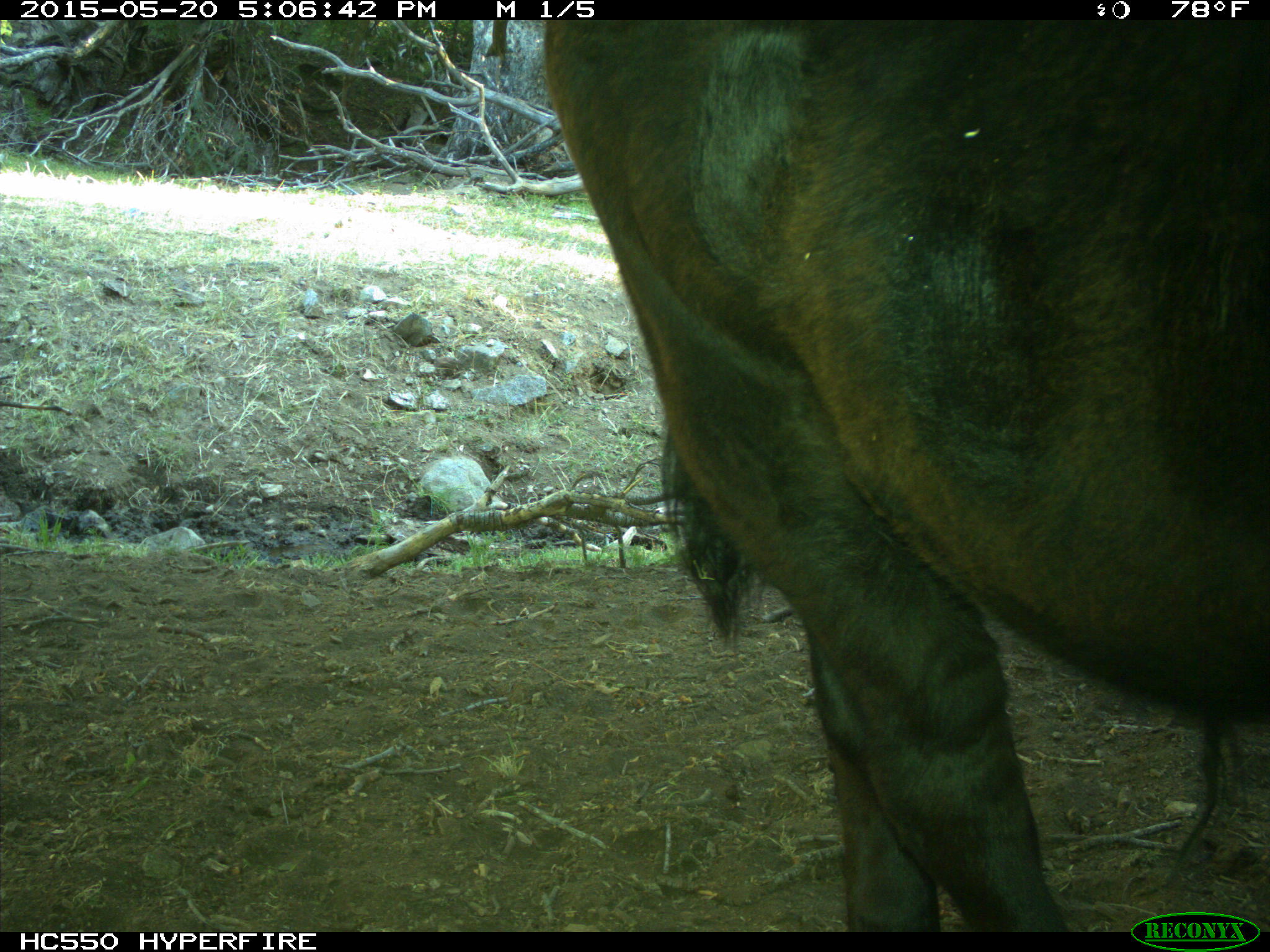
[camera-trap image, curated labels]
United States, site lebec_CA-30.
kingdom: Animalia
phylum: Chordata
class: Mammalia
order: Artiodactyla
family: Bovidae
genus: Bos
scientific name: Bos taurus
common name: domestic cow